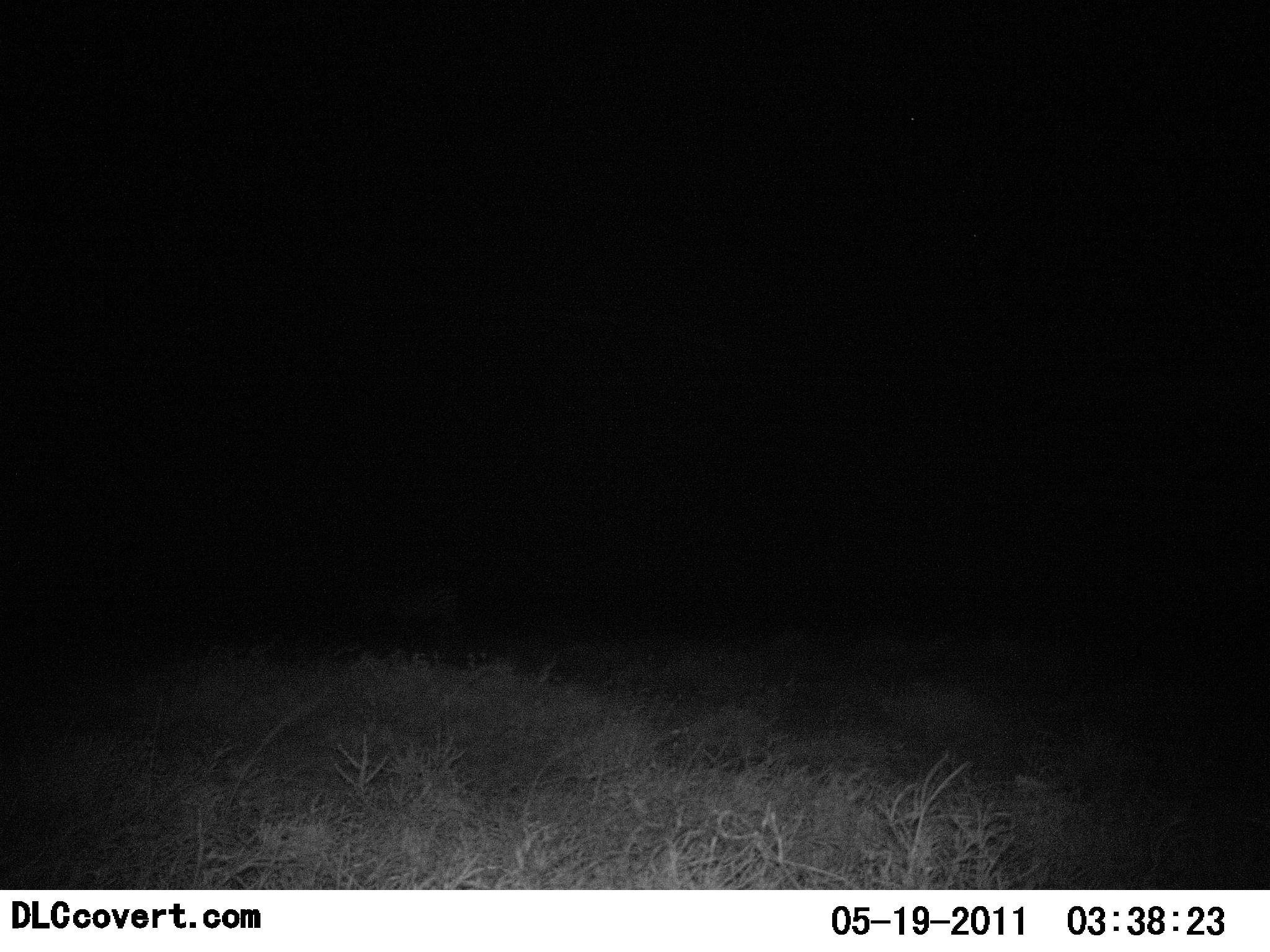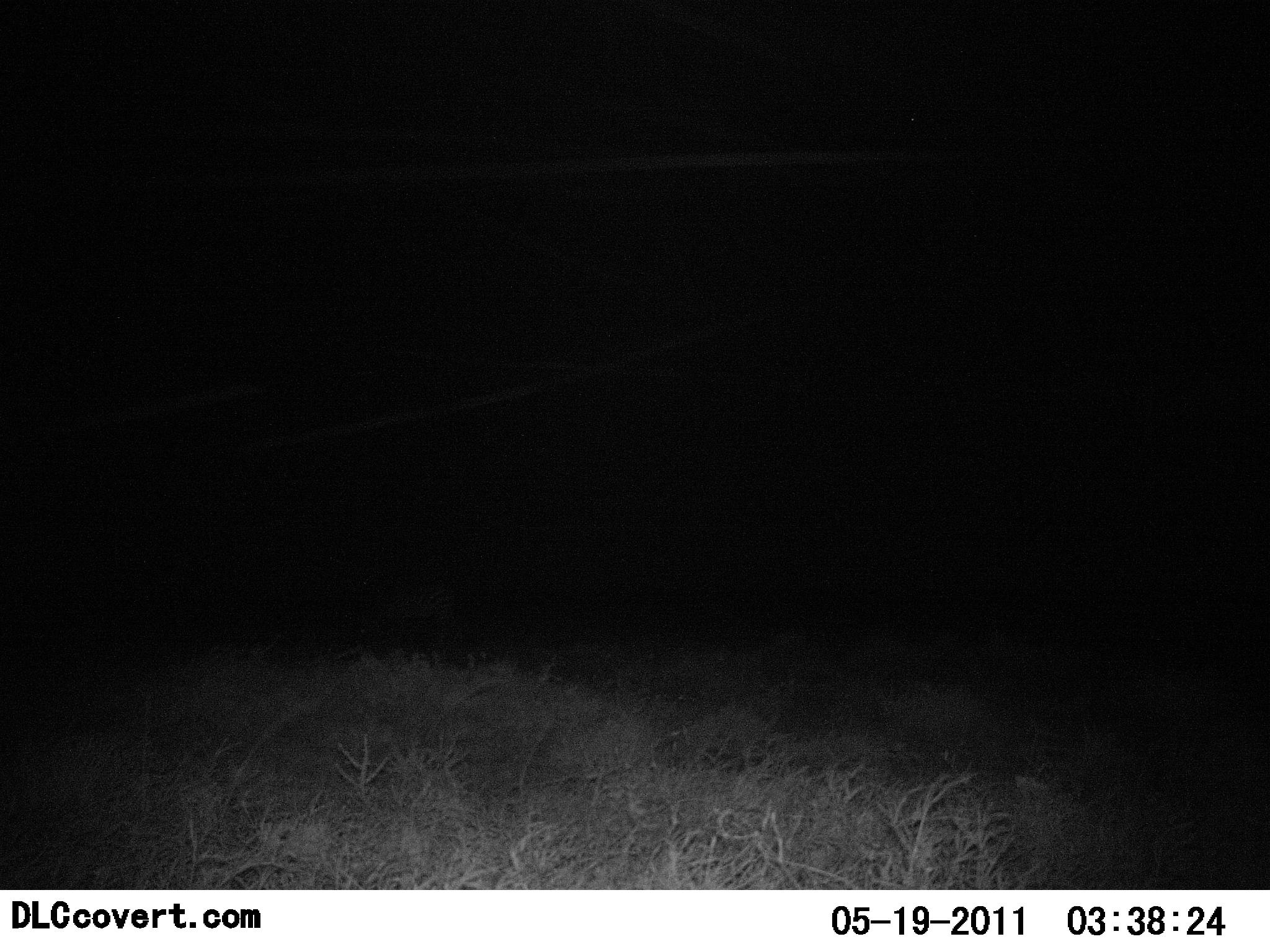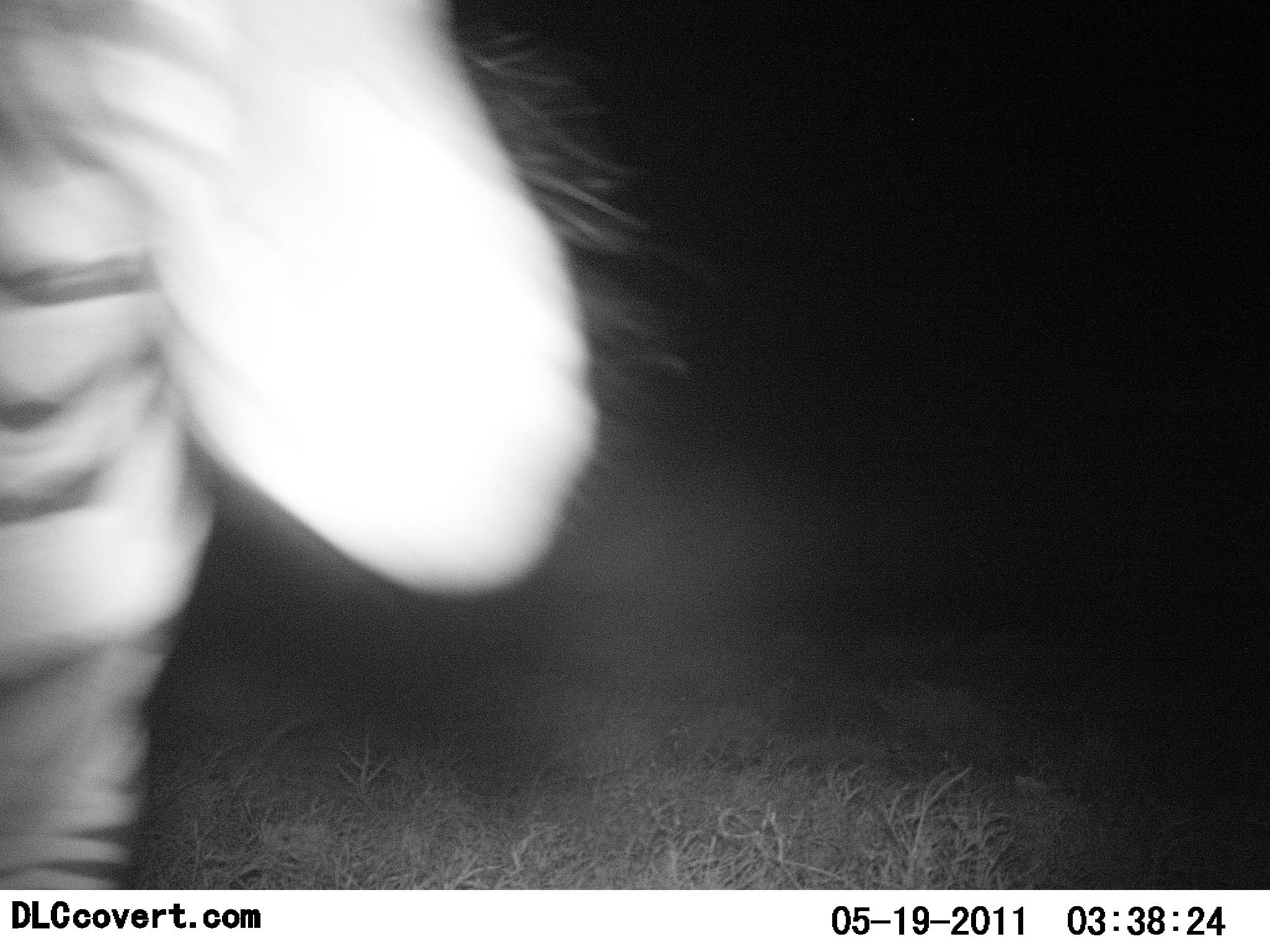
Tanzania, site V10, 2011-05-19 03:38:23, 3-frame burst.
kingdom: Animalia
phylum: Chordata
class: Mammalia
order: Perissodactyla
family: Equidae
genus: Equus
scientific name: Equus quagga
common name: plains zebra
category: zebra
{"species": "zebra (plains zebra) (Equus quagga)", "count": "1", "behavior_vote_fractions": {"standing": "0%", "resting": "0%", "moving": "100%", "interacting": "9%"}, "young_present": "0%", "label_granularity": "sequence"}